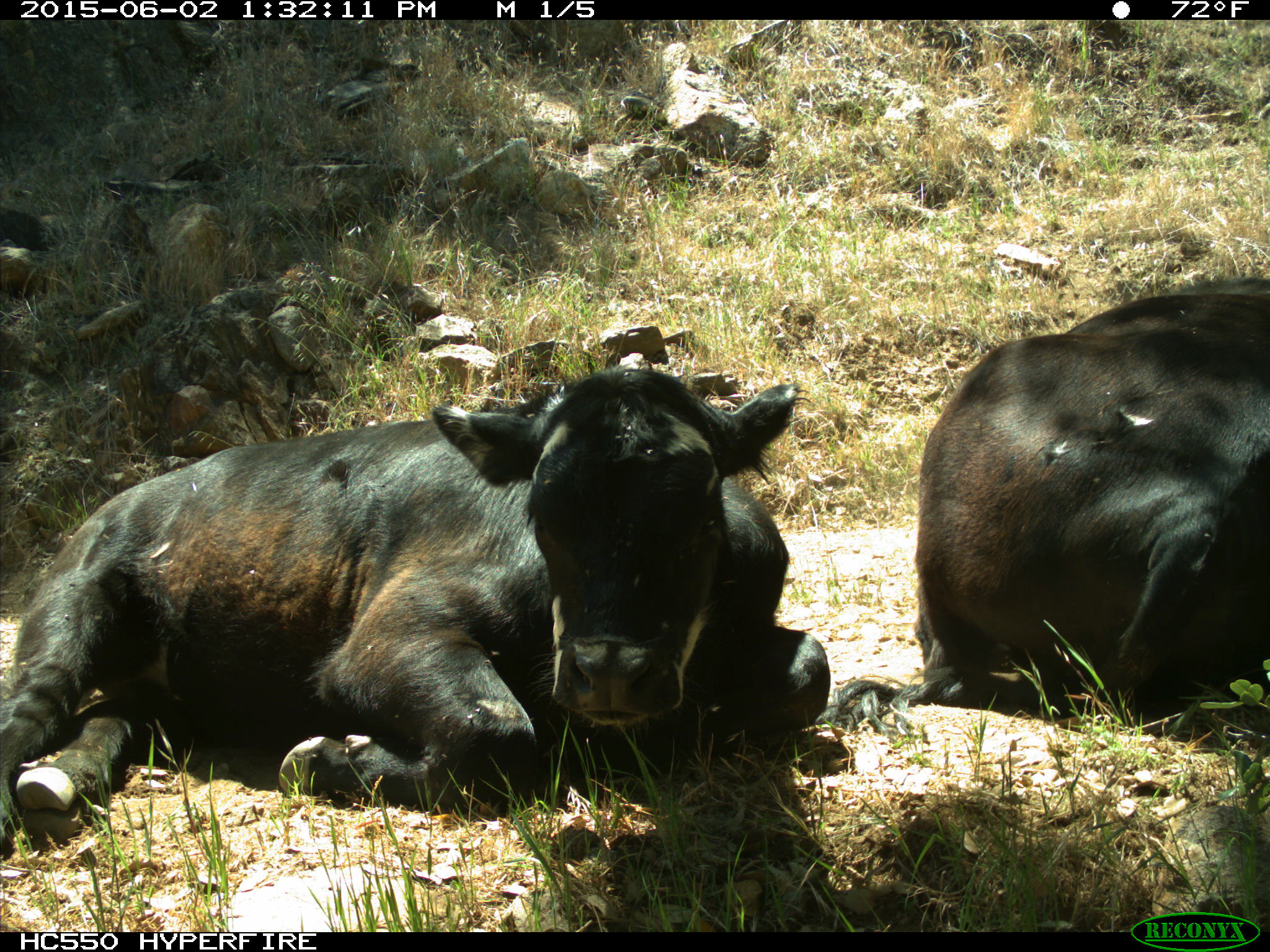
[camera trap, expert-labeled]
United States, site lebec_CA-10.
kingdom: Animalia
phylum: Chordata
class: Mammalia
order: Artiodactyla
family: Bovidae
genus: Bos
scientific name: Bos taurus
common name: domestic cow